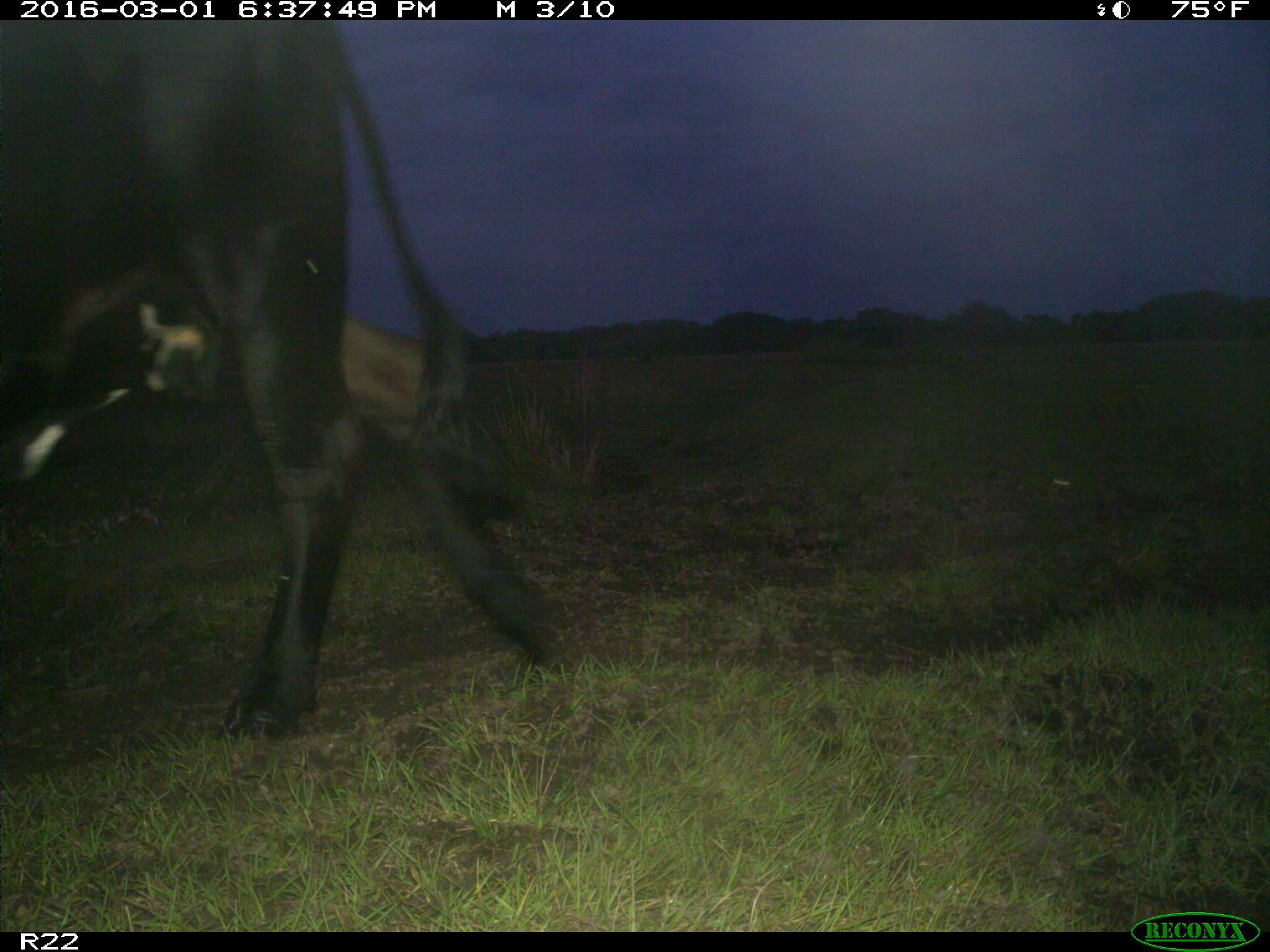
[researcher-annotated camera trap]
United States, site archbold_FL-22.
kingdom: Animalia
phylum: Chordata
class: Mammalia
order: Artiodactyla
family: Bovidae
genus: Bos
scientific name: Bos taurus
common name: domestic cow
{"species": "Bos taurus (domestic cow)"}